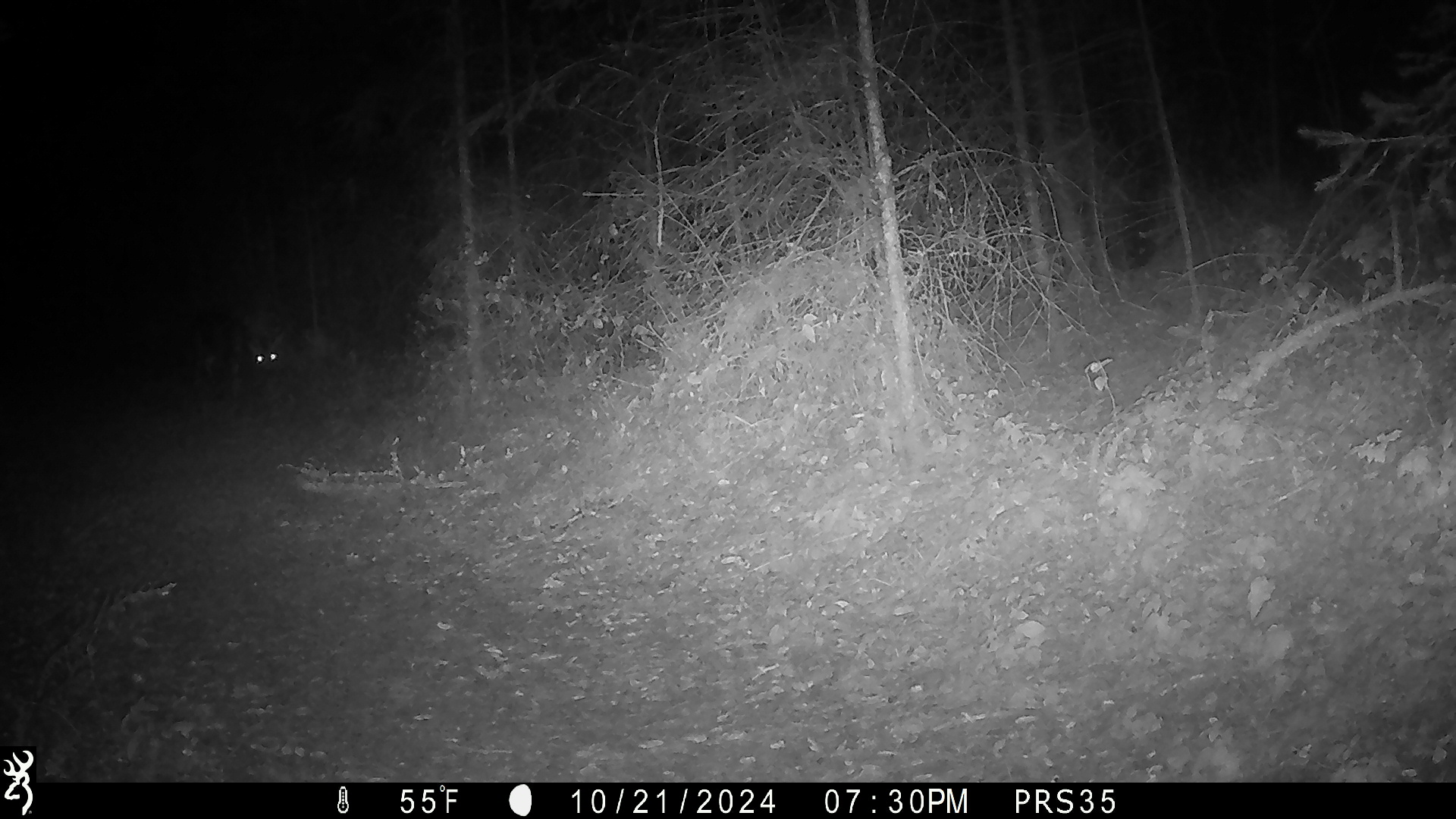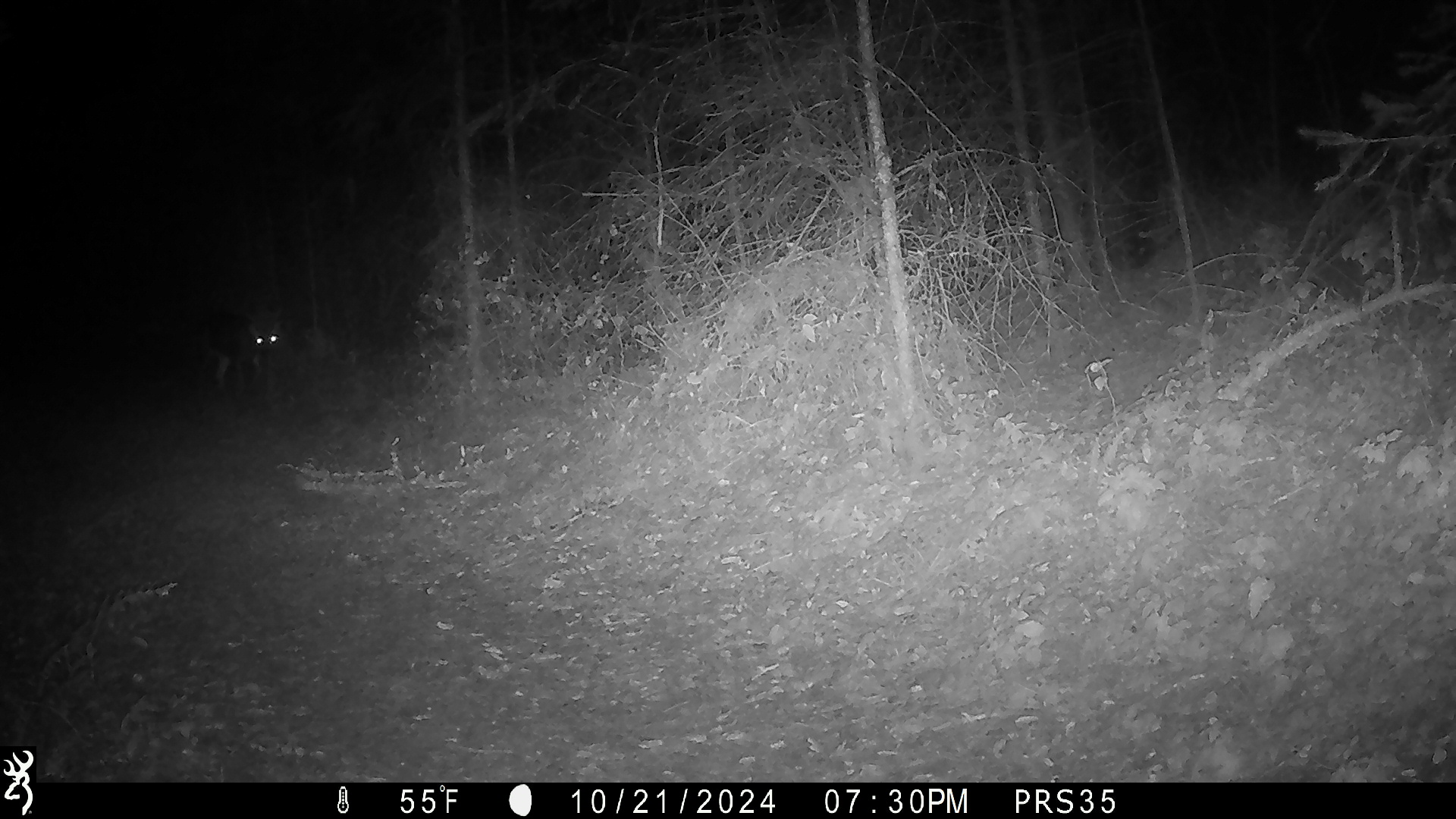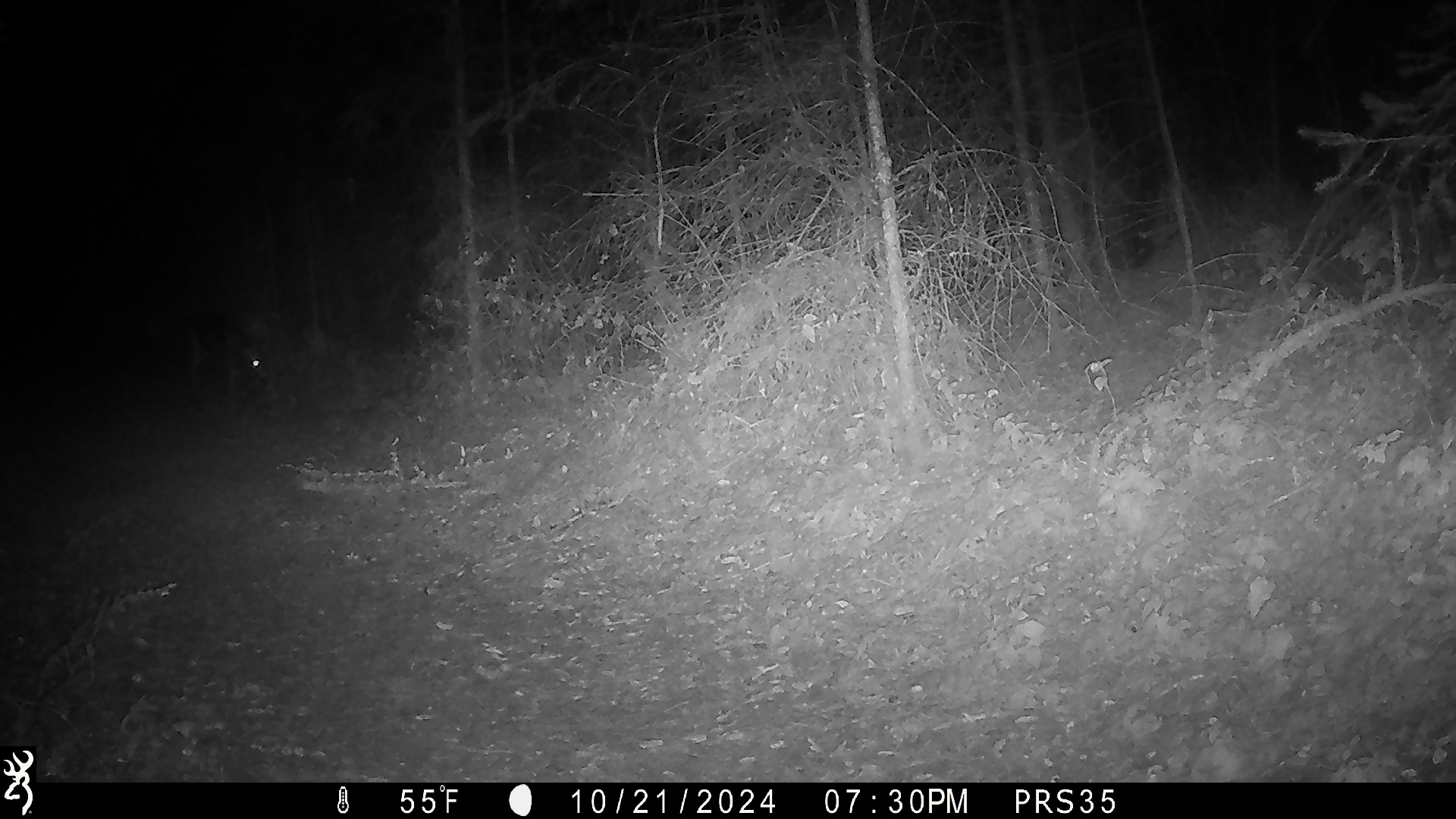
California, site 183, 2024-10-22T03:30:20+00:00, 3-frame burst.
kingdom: Animalia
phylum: Chordata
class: Mammalia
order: Artiodactyla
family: Cervidae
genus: Odocoileus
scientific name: Odocoileus hemionus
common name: mule deer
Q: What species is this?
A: Mule deer (Odocoileus hemionus).